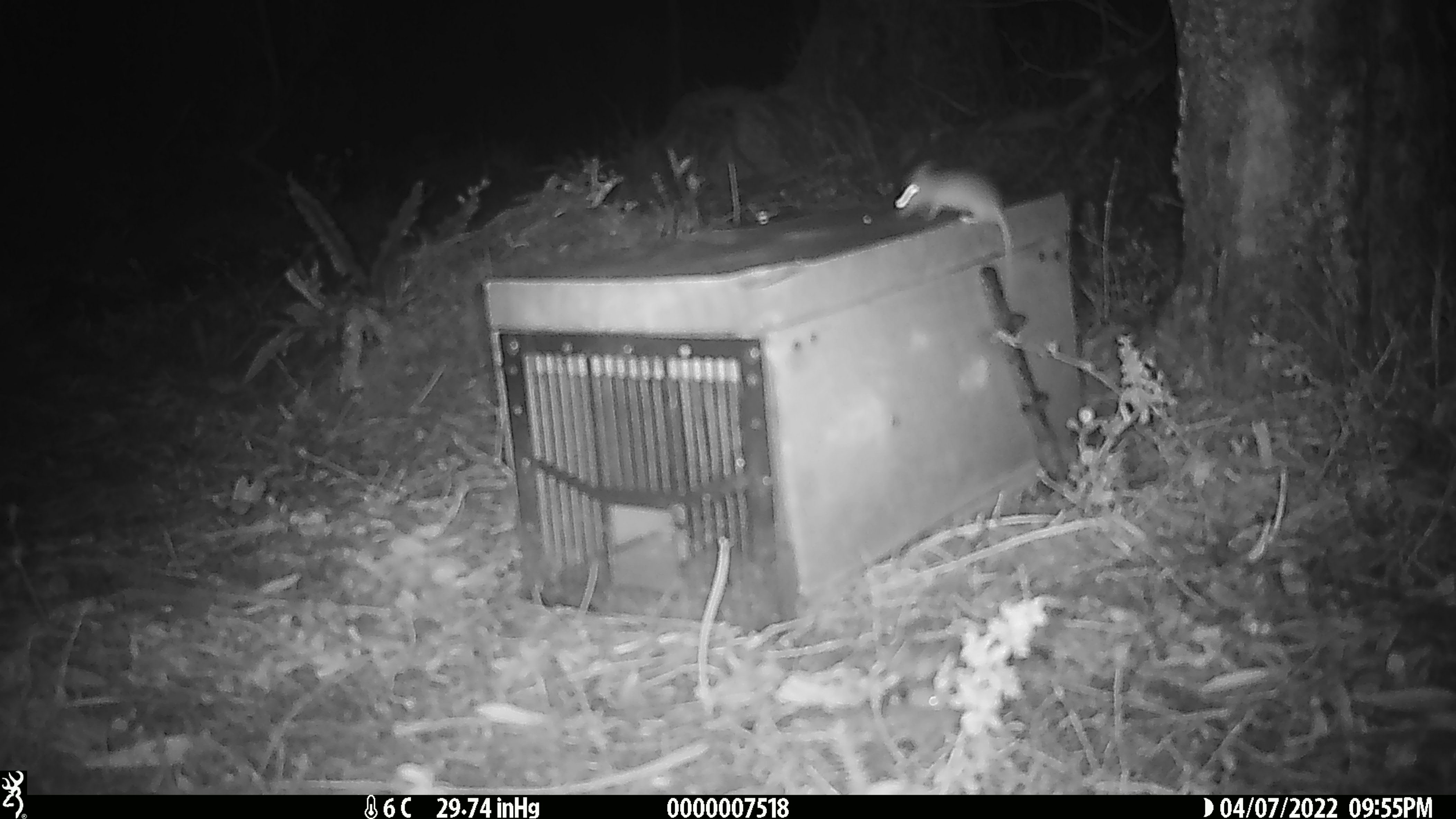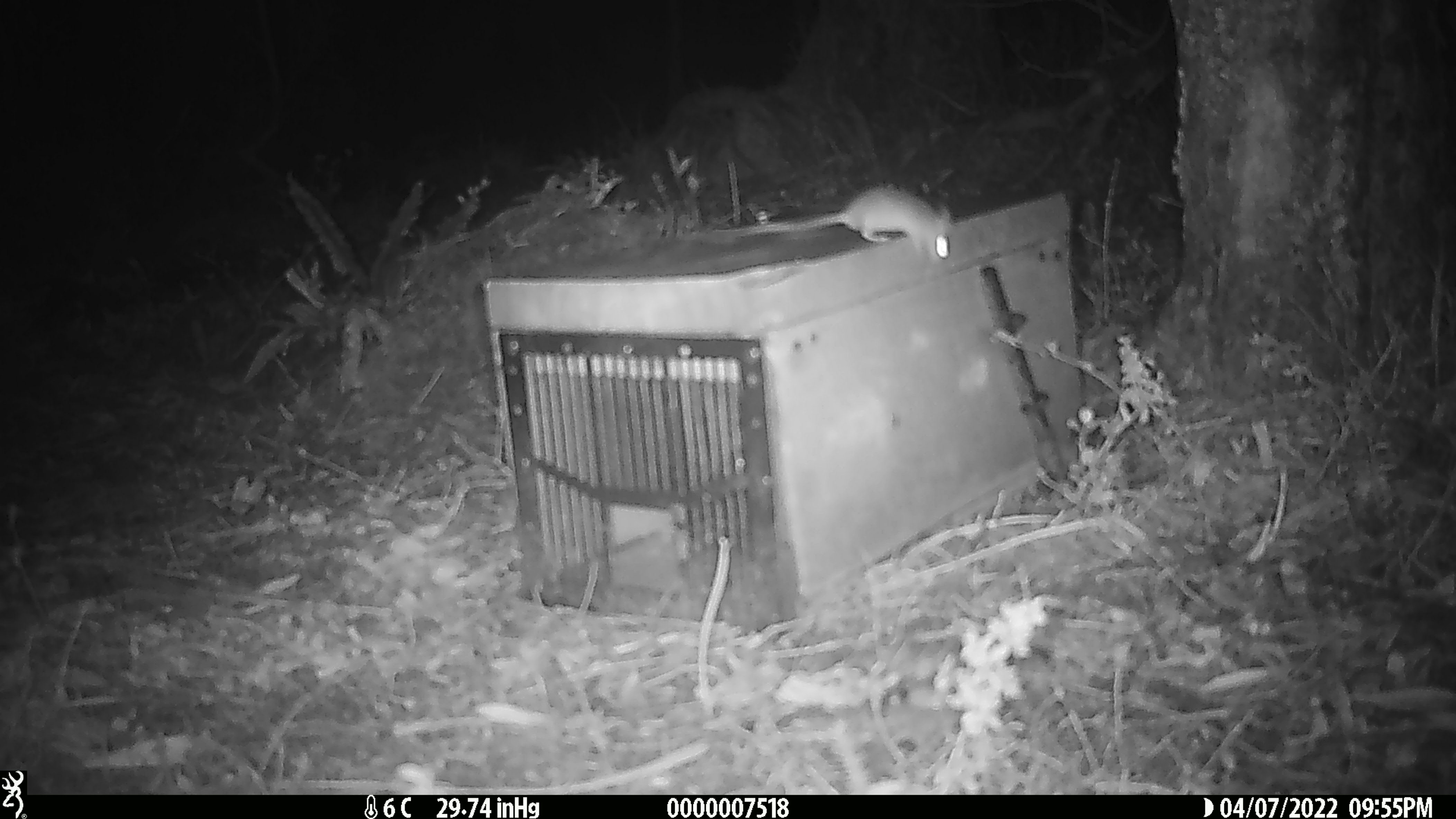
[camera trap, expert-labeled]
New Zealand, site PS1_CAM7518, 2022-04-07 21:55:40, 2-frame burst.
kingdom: Animalia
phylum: Chordata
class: Mammalia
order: Rodentia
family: Muridae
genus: Mus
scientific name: Mus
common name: mouse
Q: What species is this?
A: Mouse (Mus).